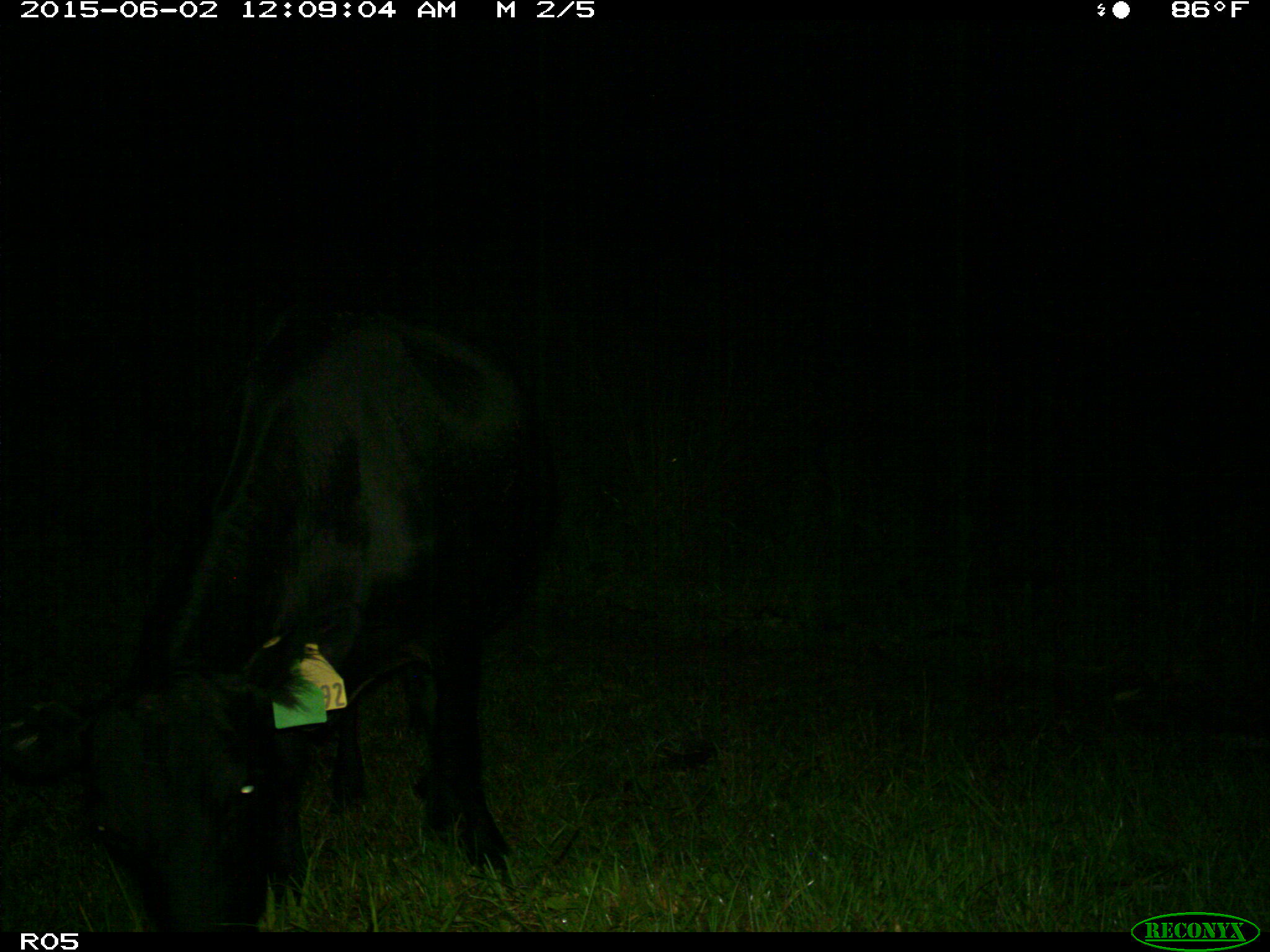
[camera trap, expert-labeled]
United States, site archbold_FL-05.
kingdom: Animalia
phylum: Chordata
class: Mammalia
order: Artiodactyla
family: Bovidae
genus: Bos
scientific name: Bos taurus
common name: domestic cow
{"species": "Bos taurus (domestic cow)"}